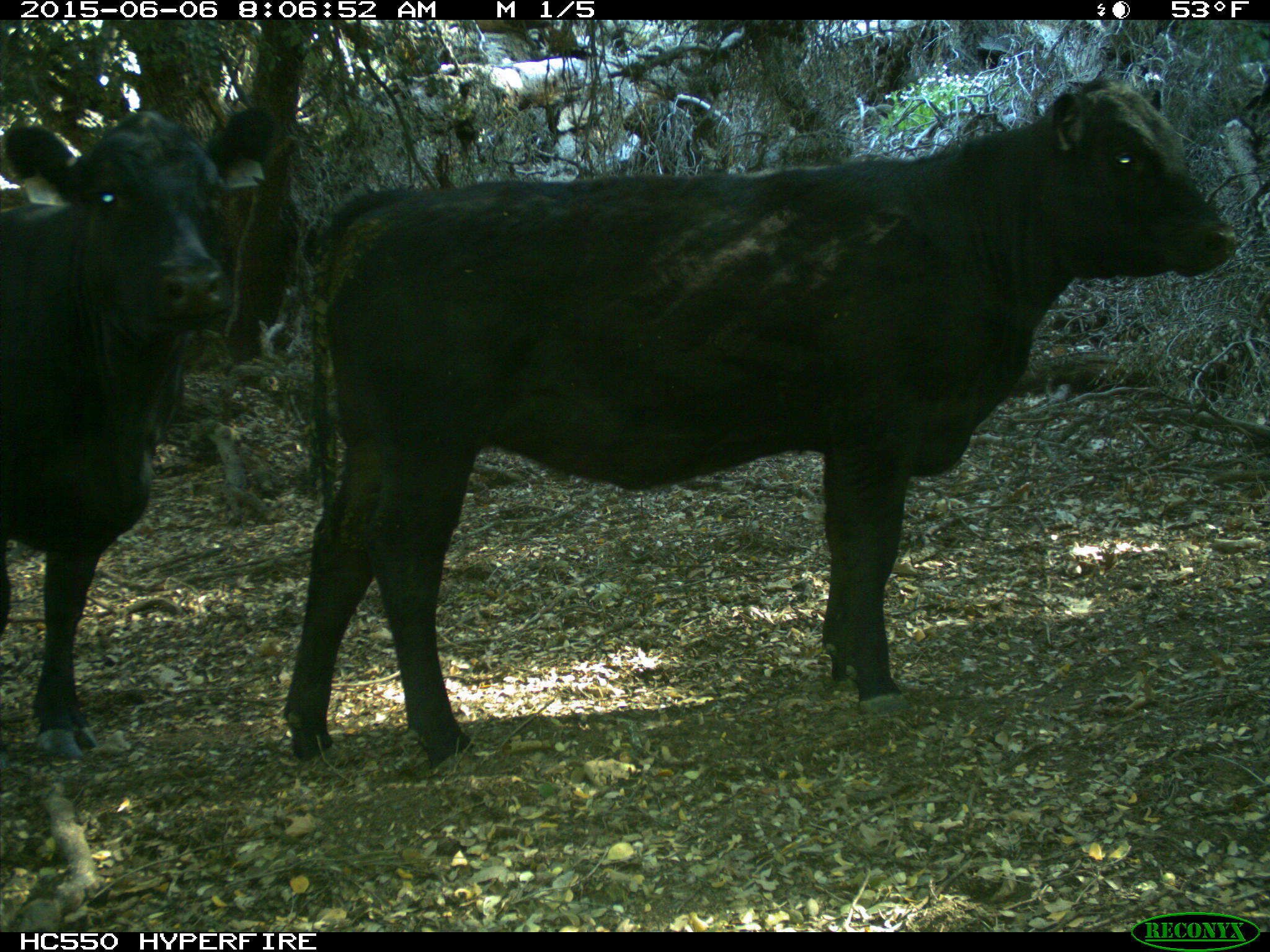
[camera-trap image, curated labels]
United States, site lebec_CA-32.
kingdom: Animalia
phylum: Chordata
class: Mammalia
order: Artiodactyla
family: Bovidae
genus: Bos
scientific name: Bos taurus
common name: domestic cow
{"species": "Bos taurus (domestic cow)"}